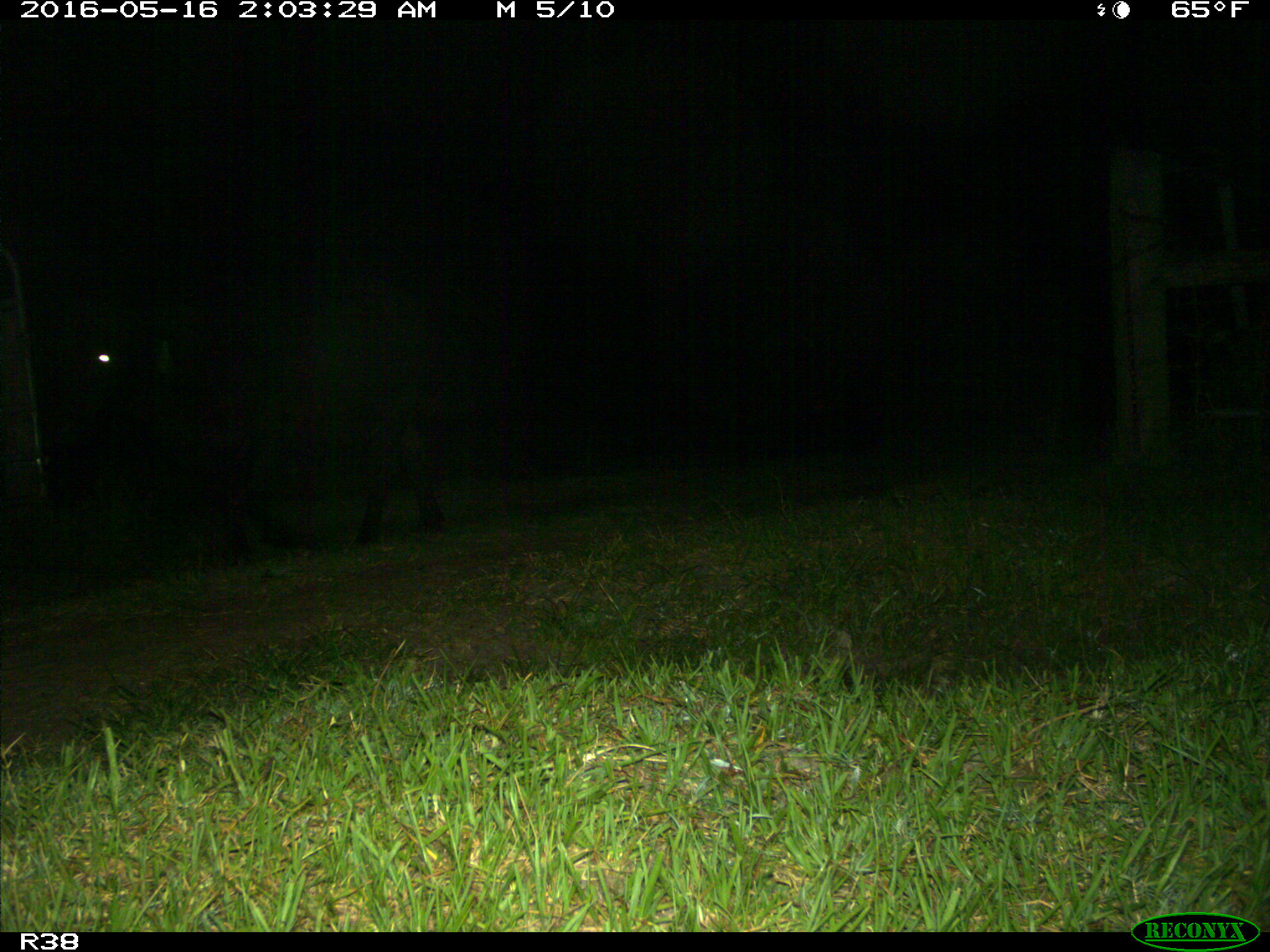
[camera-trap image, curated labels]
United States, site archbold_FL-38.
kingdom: Animalia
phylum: Chordata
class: Mammalia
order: Artiodactyla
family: Bovidae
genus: Bos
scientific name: Bos taurus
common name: domestic cow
Bos taurus (domestic cow).